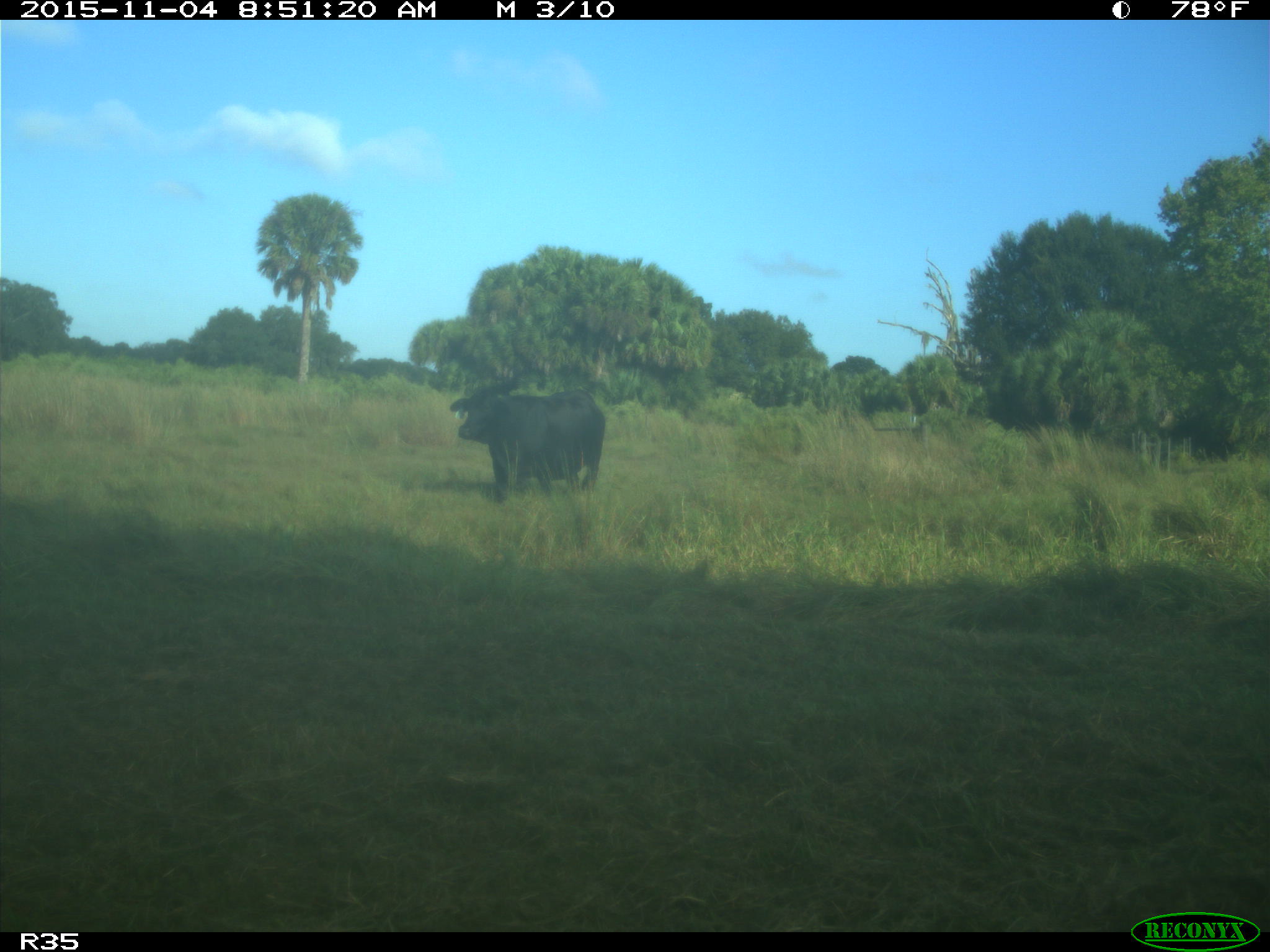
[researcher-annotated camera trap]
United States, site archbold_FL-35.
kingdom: Animalia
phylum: Chordata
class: Mammalia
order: Artiodactyla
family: Bovidae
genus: Bos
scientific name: Bos taurus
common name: domestic cow